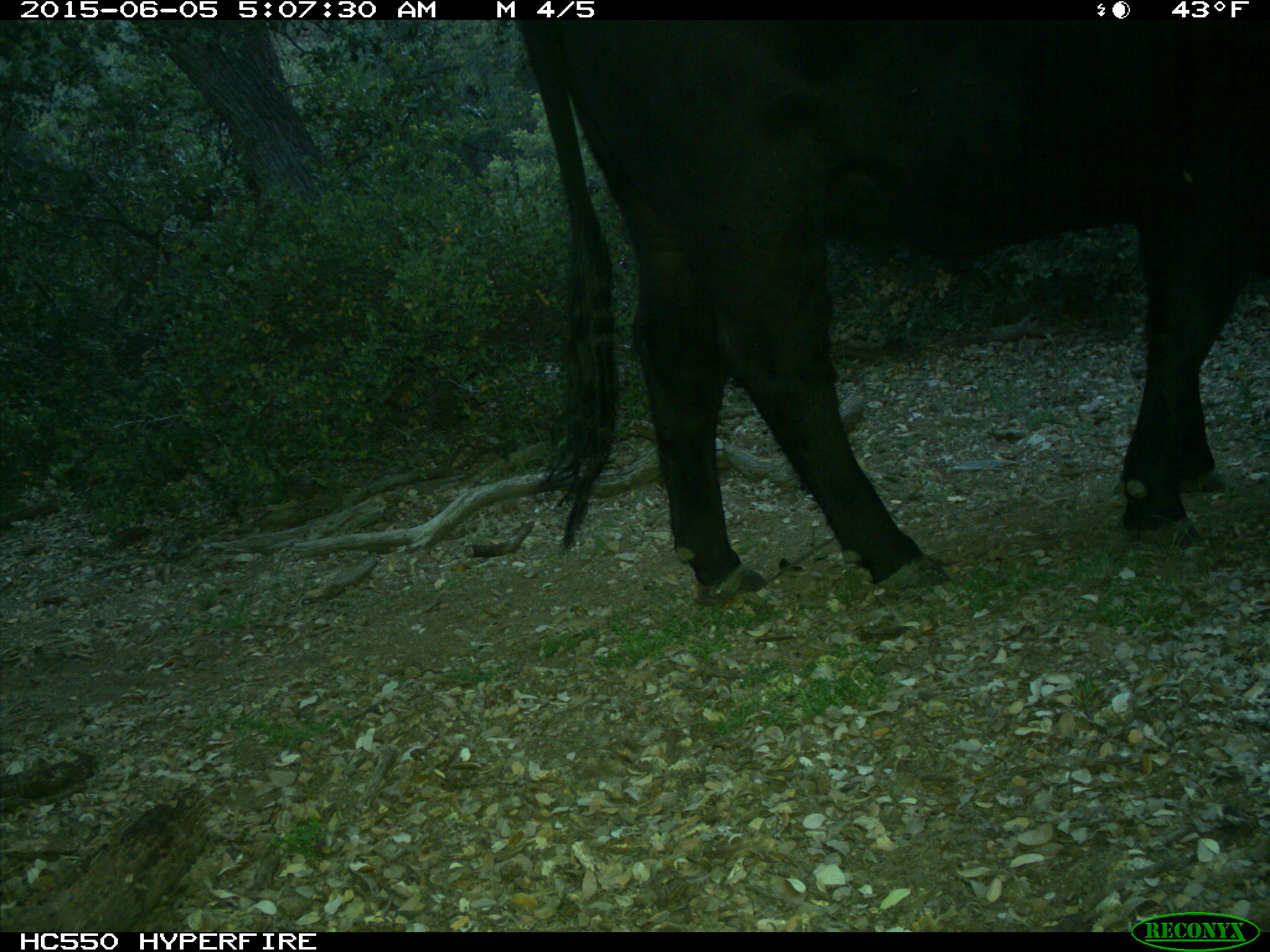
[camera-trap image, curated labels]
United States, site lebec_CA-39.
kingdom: Animalia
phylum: Chordata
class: Mammalia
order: Artiodactyla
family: Bovidae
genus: Bos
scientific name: Bos taurus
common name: domestic cow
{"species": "Bos taurus (domestic cow)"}